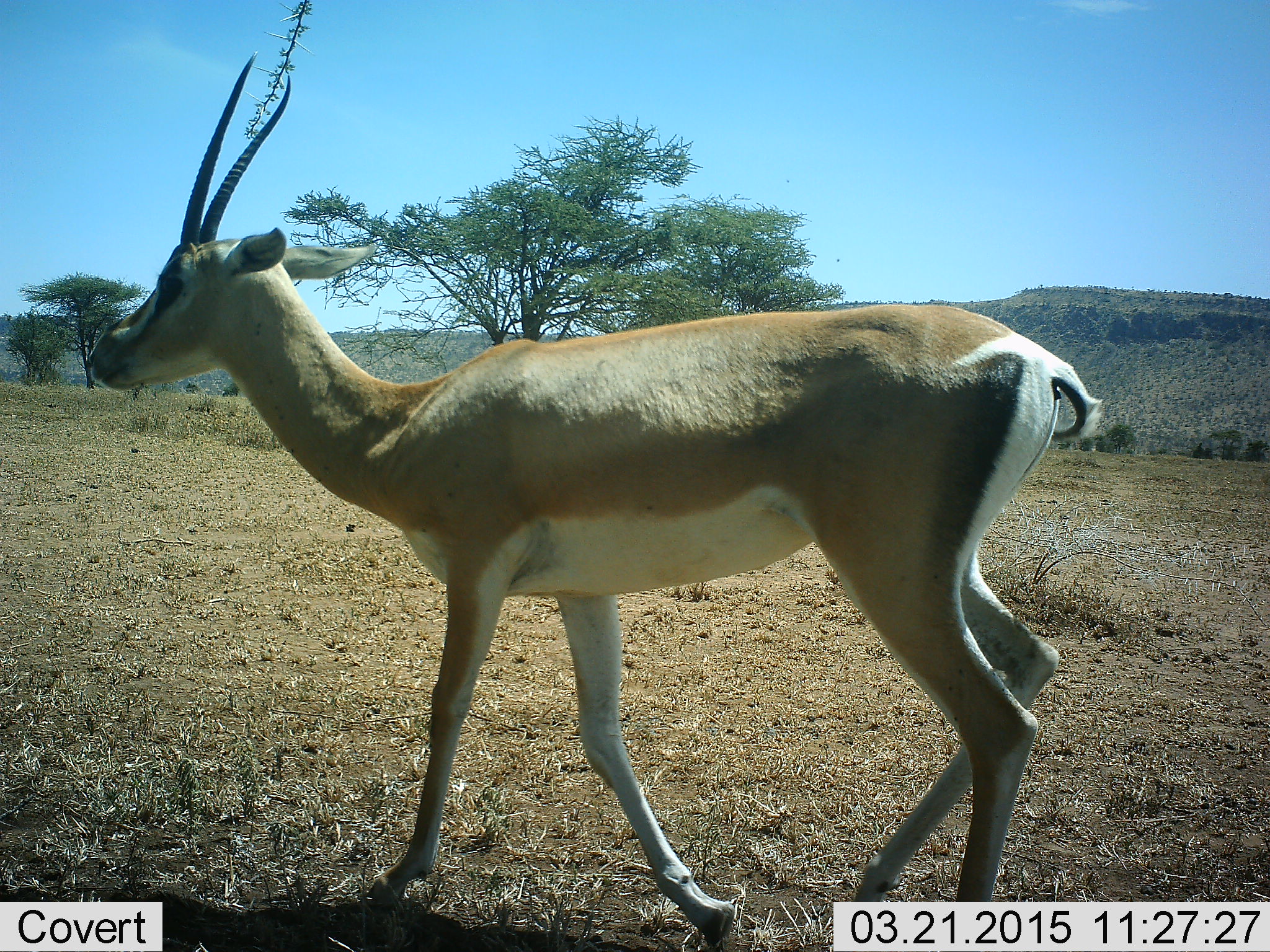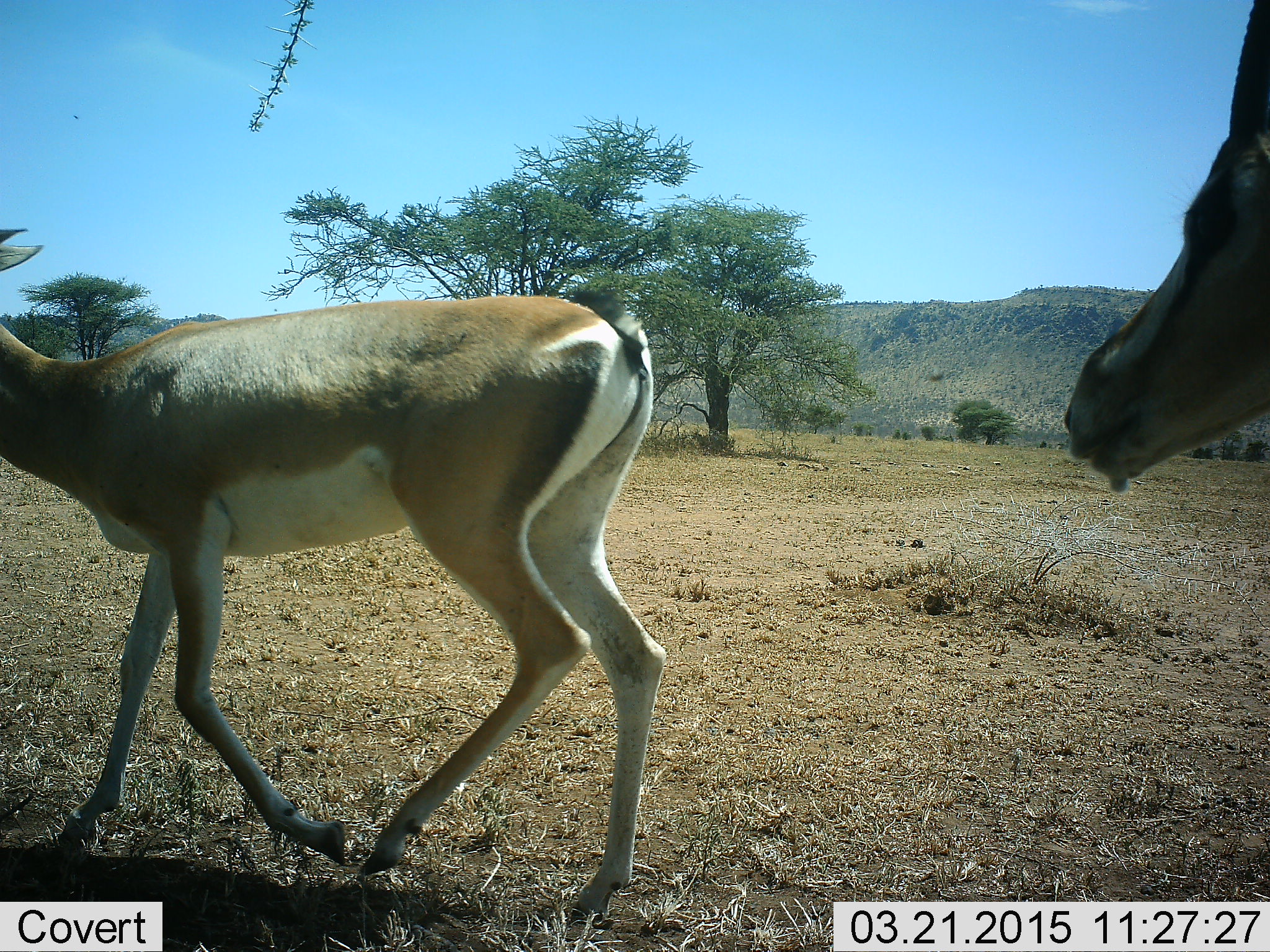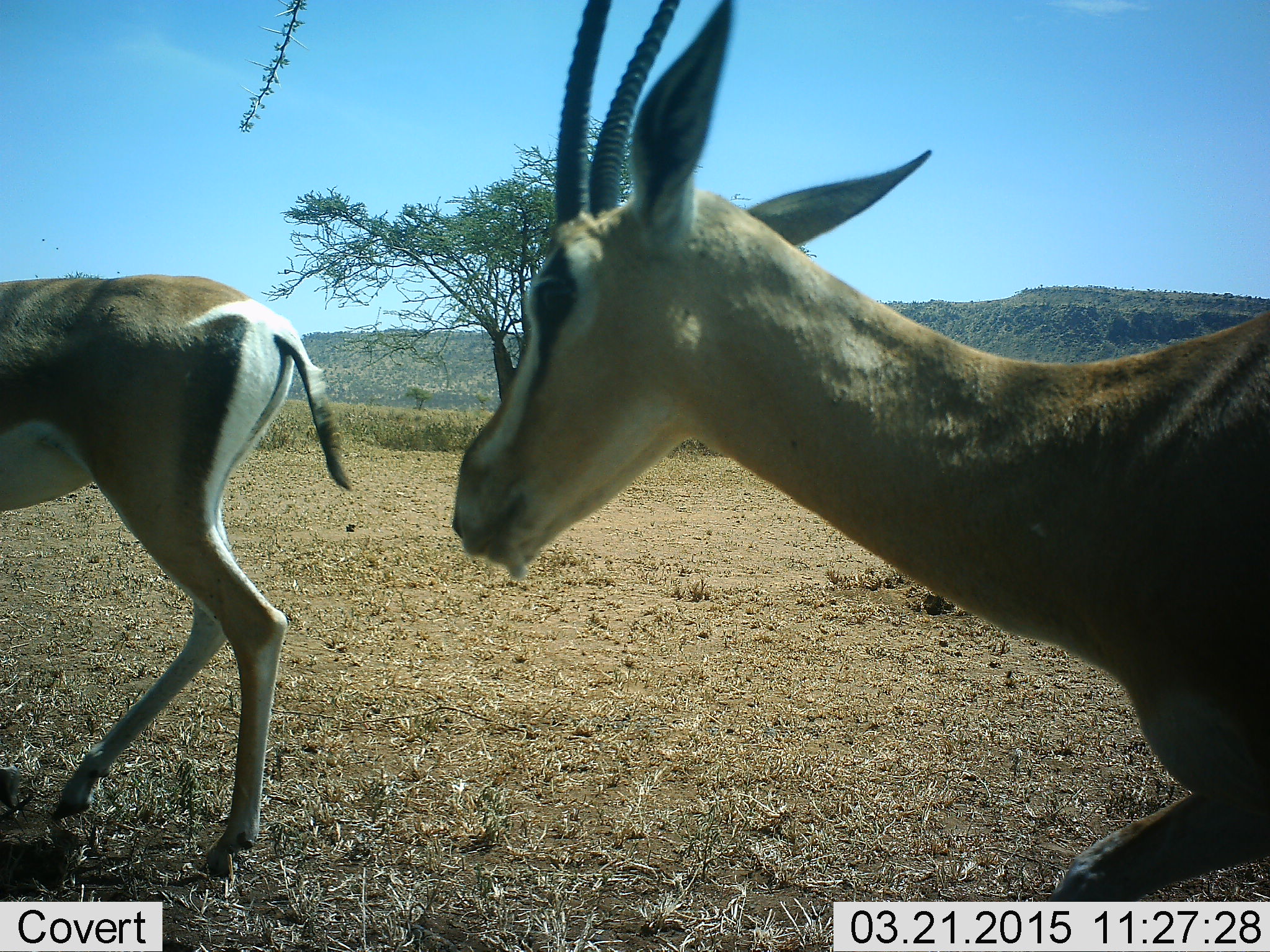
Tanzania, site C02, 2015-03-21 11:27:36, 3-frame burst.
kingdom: Animalia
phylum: Chordata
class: Mammalia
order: Artiodactyla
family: Bovidae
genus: Nanger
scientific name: Nanger granti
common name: grant's gazelle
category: gazellegrants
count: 2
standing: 0%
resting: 0%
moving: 100%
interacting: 0%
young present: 0%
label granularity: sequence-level